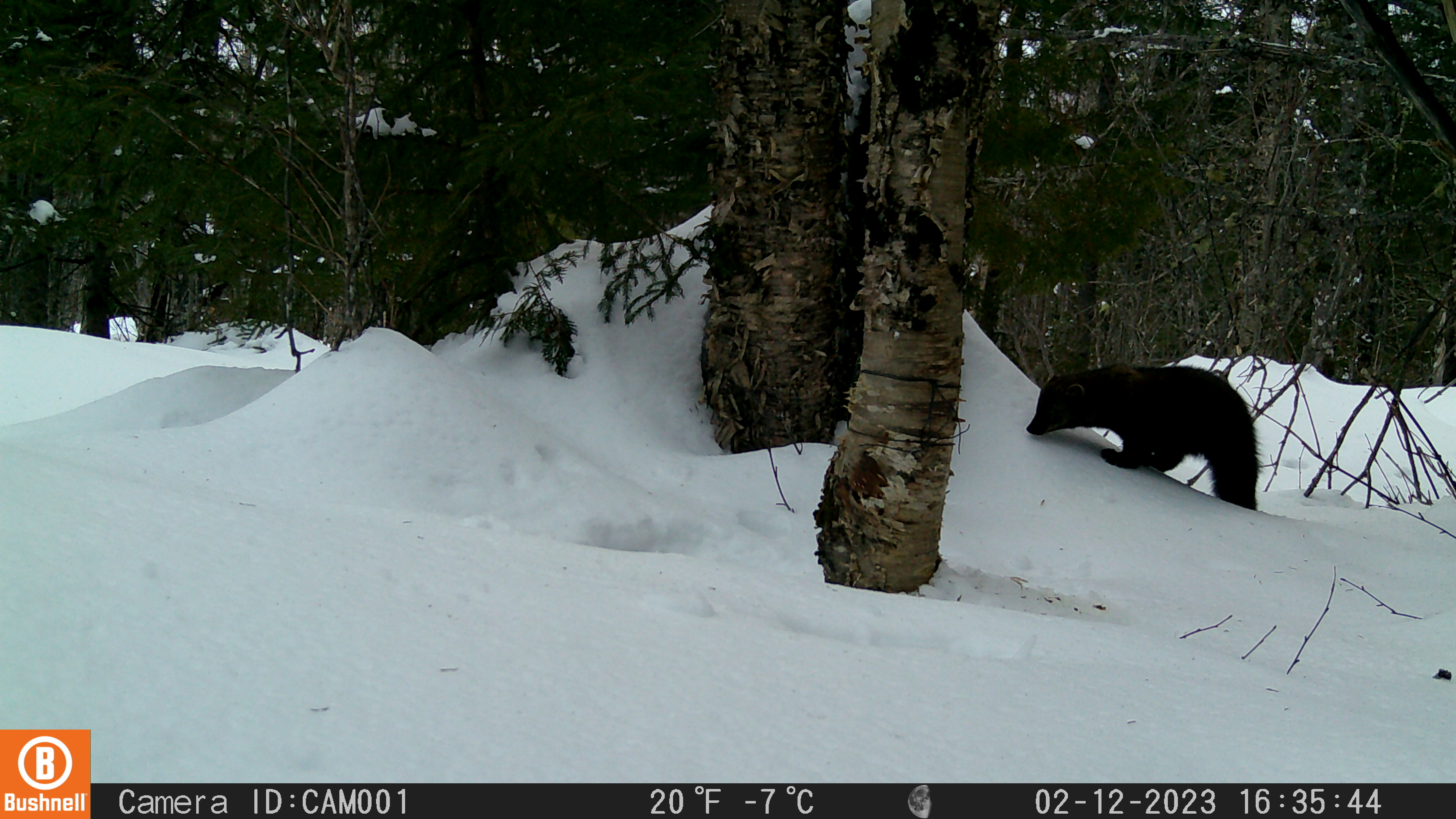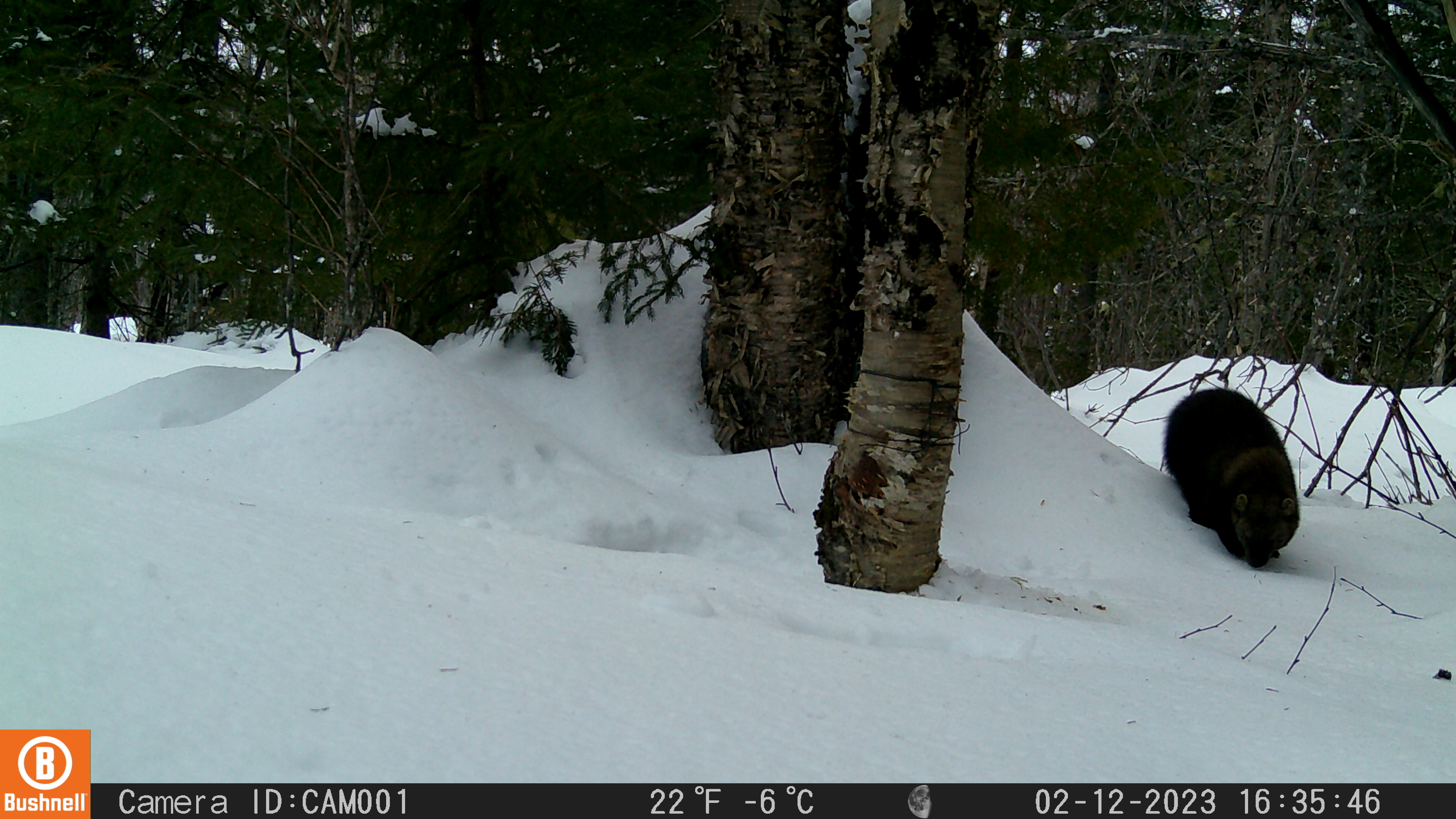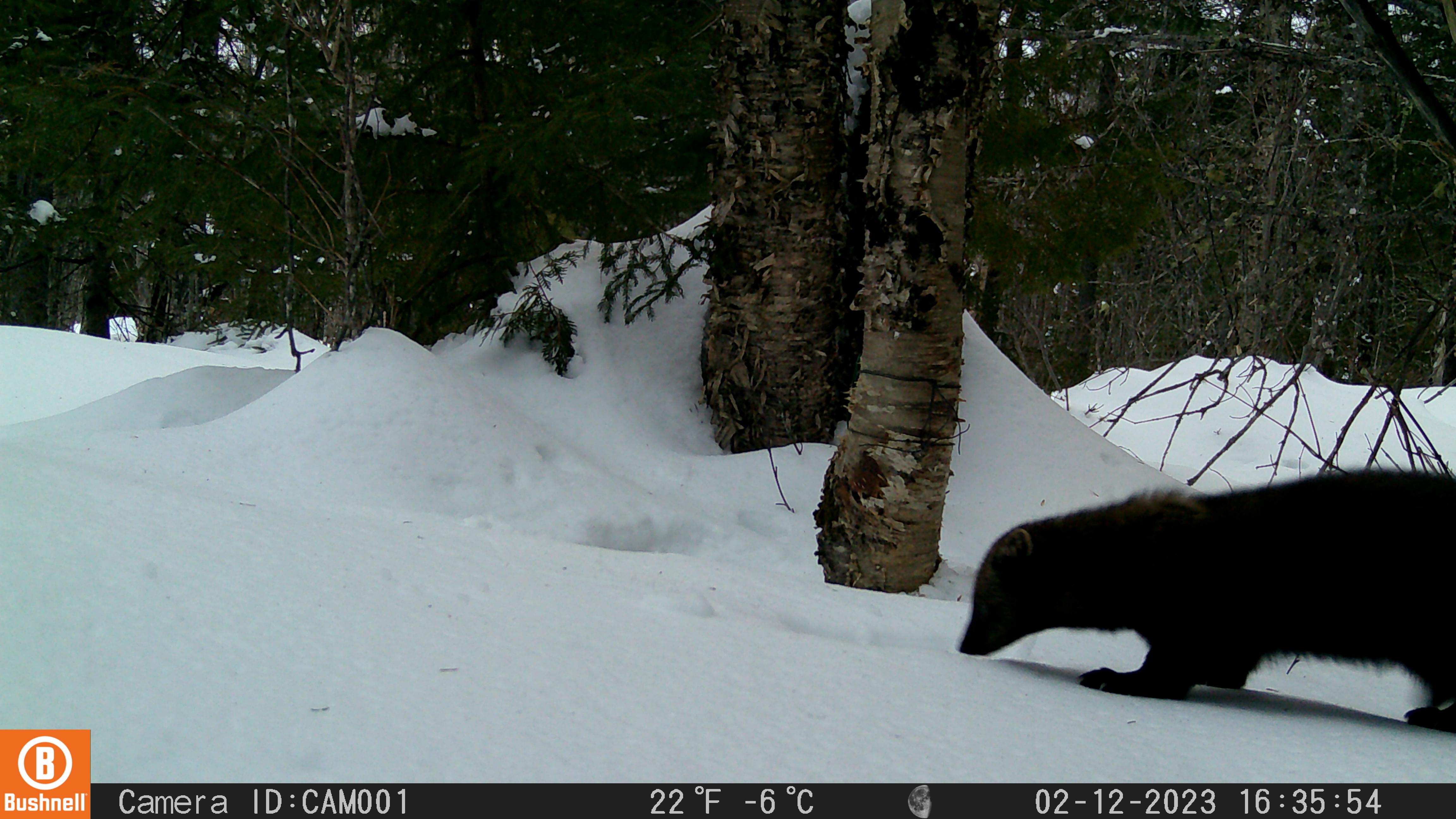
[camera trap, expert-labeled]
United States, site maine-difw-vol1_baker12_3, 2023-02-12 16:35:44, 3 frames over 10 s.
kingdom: Animalia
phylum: Chordata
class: Mammalia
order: Carnivora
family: Mustelidae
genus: Pekania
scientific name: Pekania pennanti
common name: fisher